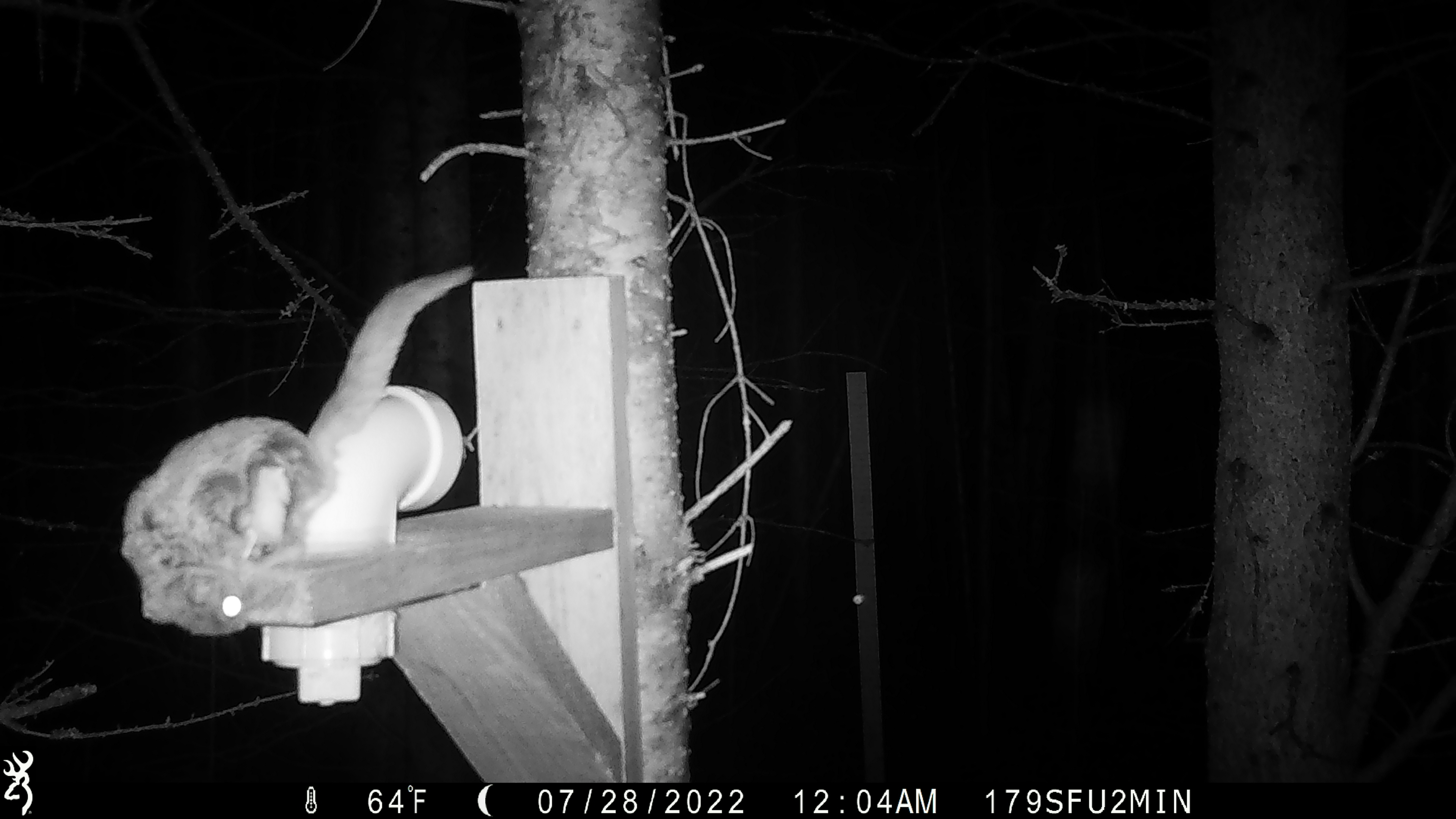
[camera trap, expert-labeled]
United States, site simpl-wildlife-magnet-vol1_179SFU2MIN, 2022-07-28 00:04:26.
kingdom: Animalia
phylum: Chordata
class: Mammalia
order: Rodentia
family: Sciuridae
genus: Glaucomys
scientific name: Glaucomys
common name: flying squirrel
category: flying squirrel sp.